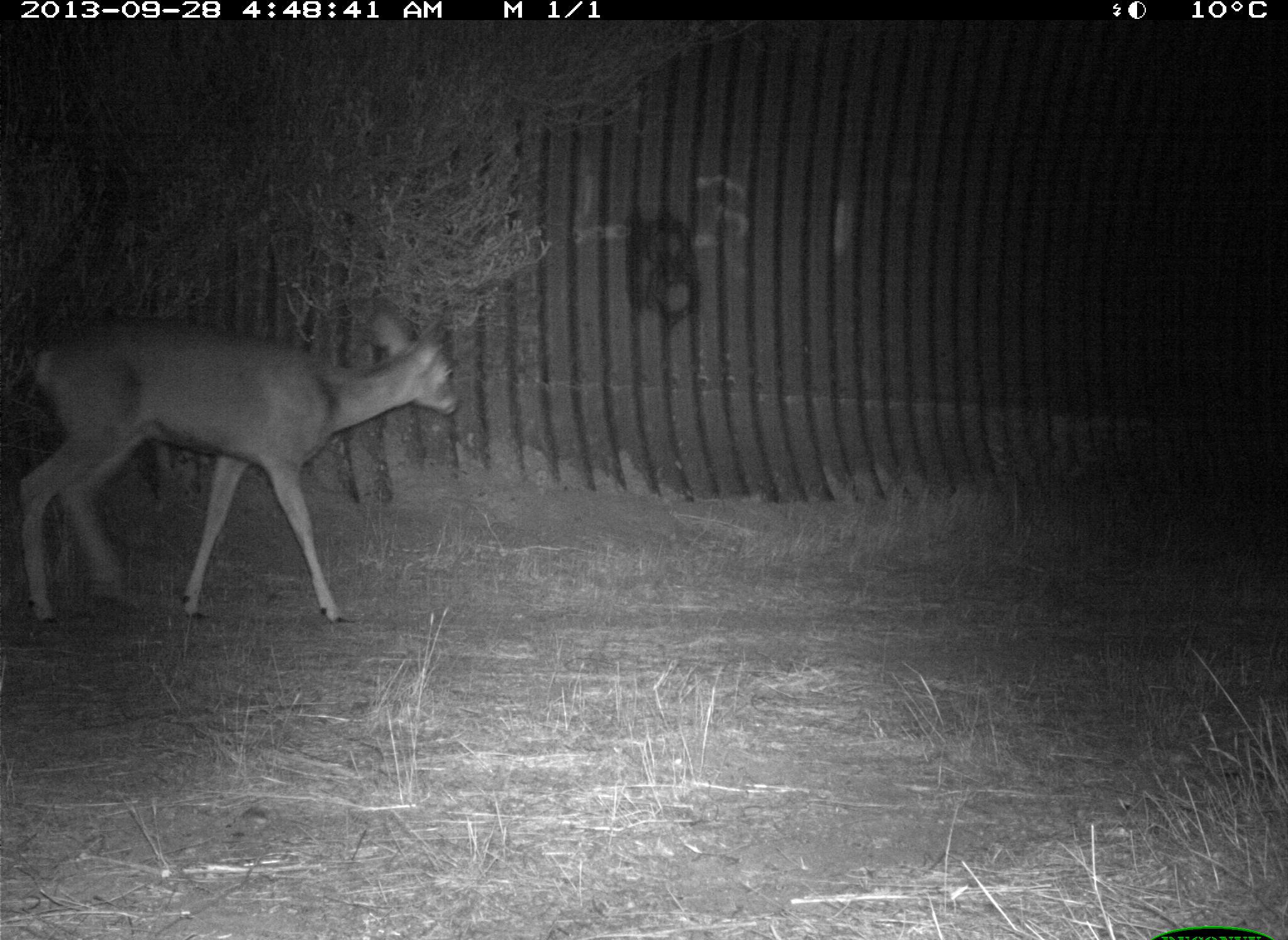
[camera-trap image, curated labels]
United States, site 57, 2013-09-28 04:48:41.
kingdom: Animalia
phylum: Chordata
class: Mammalia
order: Artiodactyla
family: Cervidae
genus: Odocoileus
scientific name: Odocoileus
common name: deer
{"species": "deer (Odocoileus)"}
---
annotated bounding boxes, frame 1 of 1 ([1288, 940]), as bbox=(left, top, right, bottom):
deer: bbox=(11, 306, 459, 629)